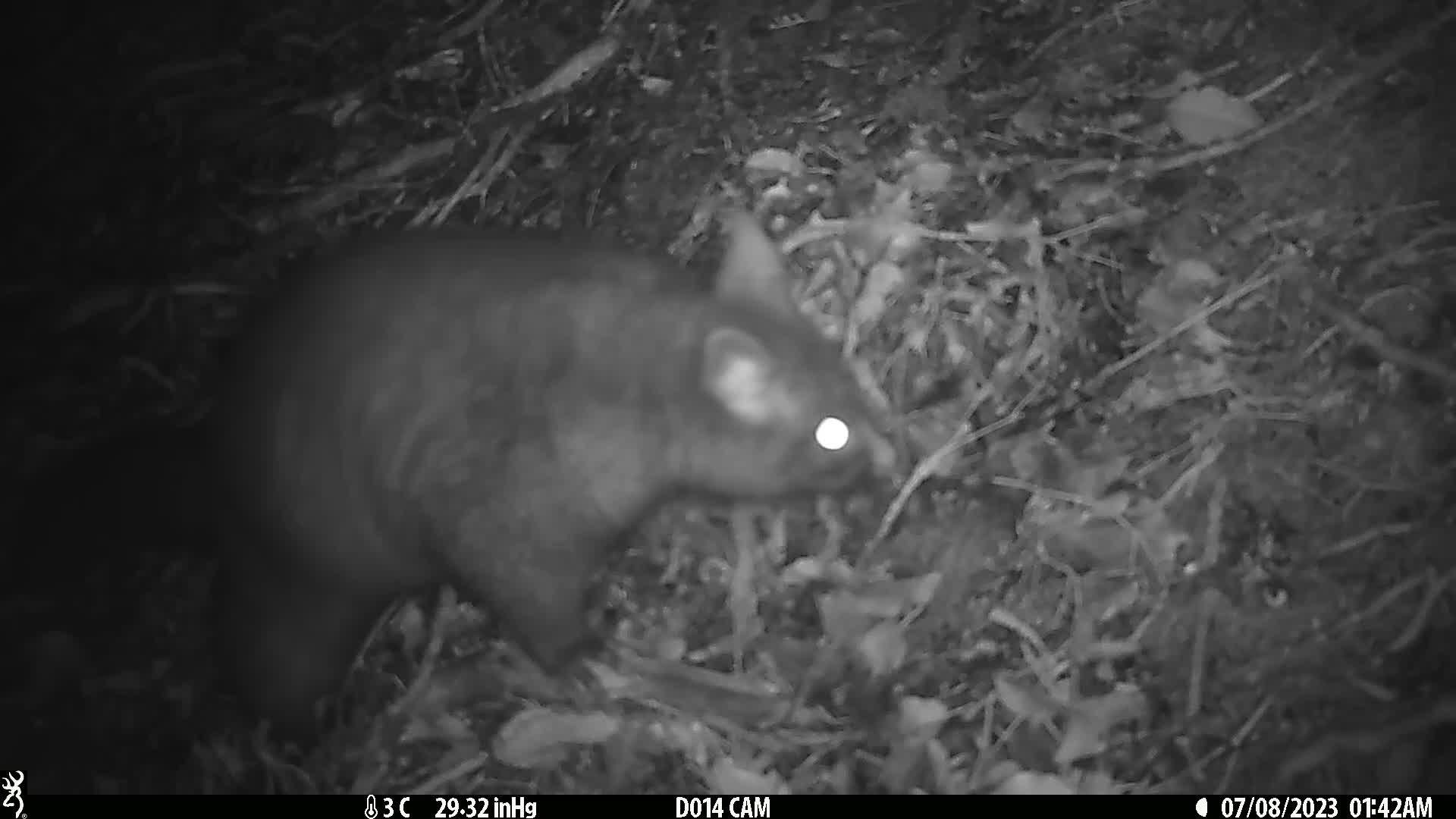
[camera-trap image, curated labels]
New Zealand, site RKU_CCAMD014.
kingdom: Animalia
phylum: Chordata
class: Mammalia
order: Diprotodontia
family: Phalangeridae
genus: Trichosurus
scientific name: Trichosurus vulpecula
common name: common brushtail possum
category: possum